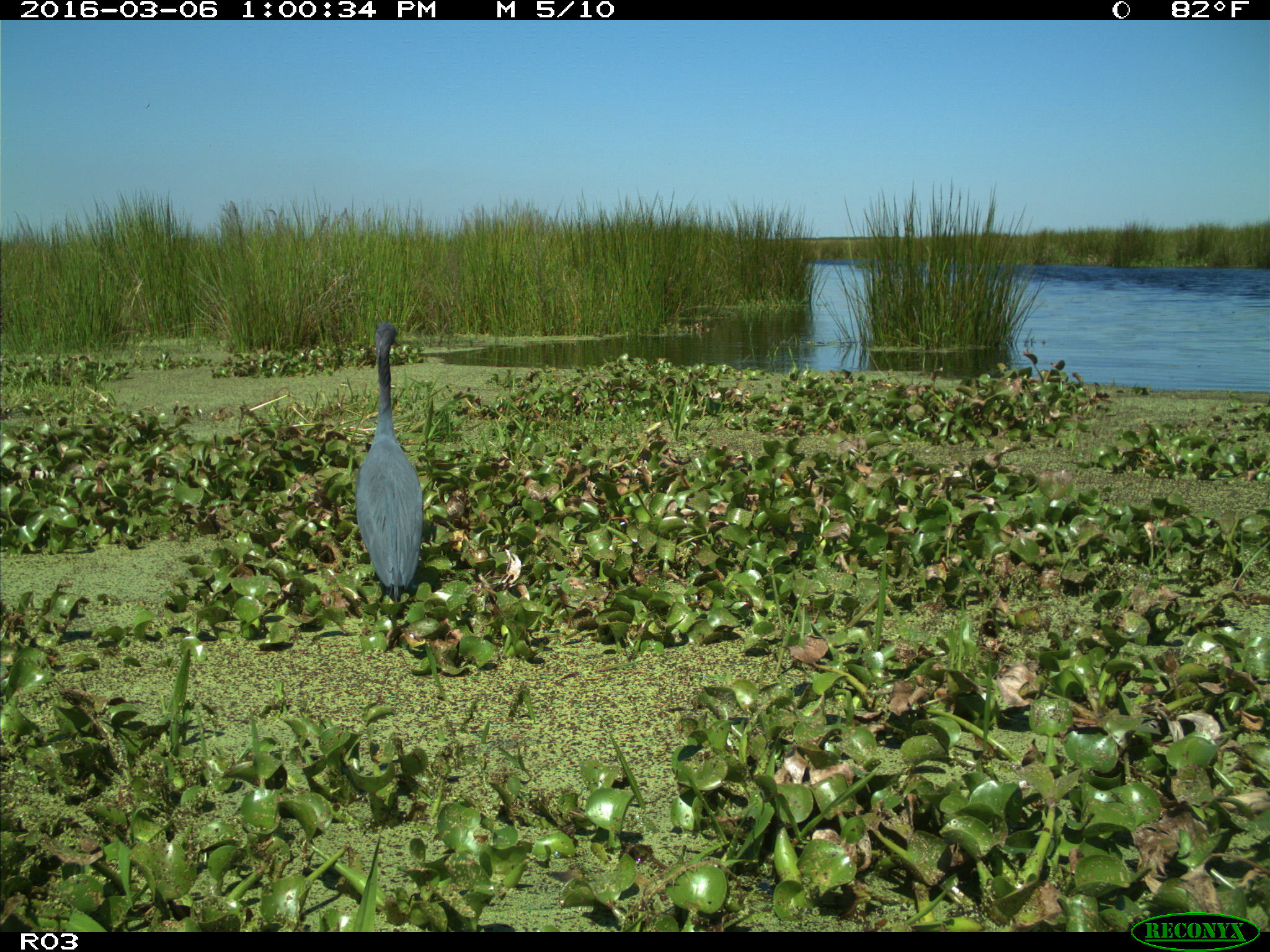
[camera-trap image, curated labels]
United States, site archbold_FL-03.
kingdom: Animalia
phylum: Chordata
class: Aves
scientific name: Aves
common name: birds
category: unidentified bird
Unidentified bird (birds) (Aves).